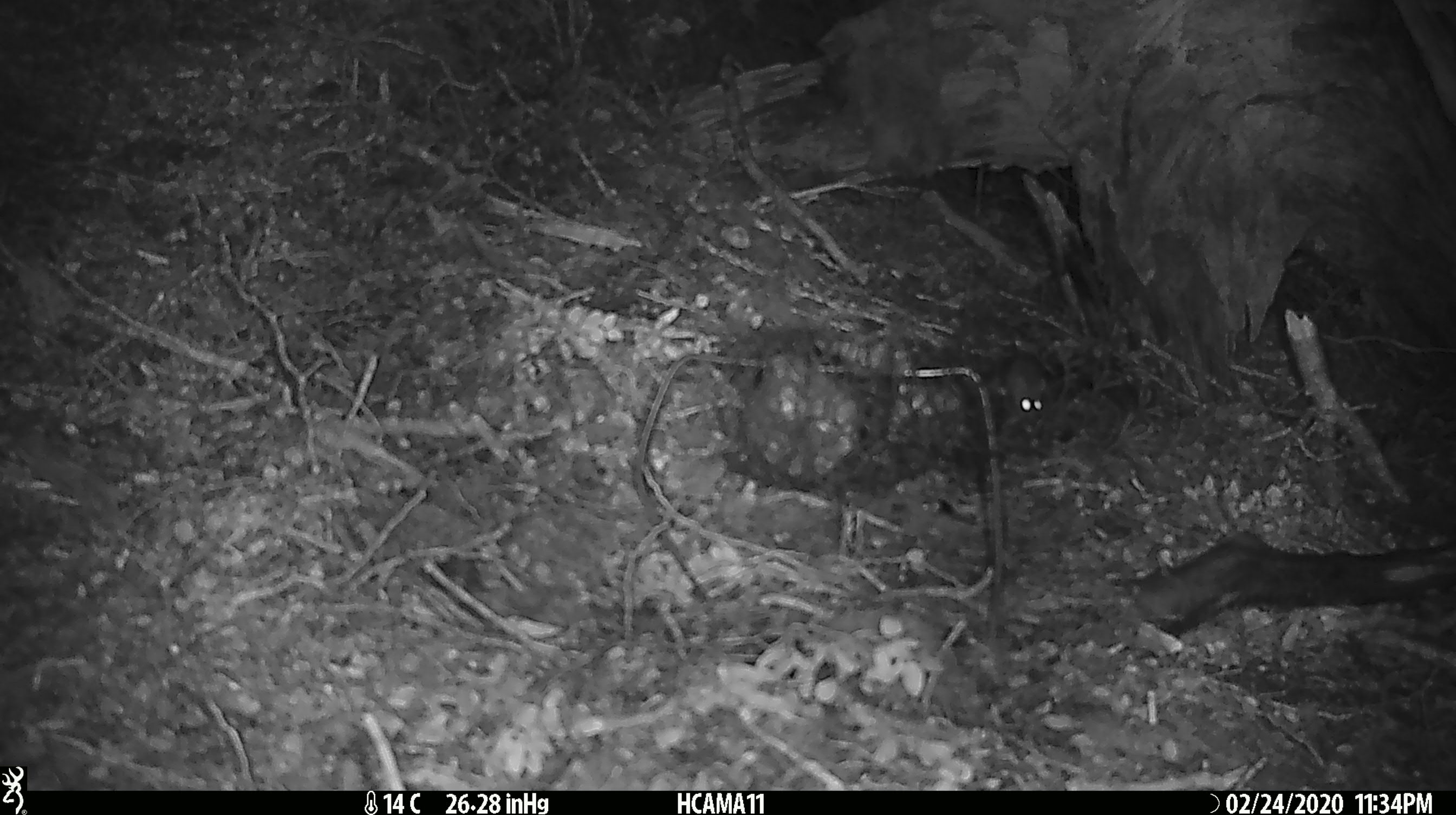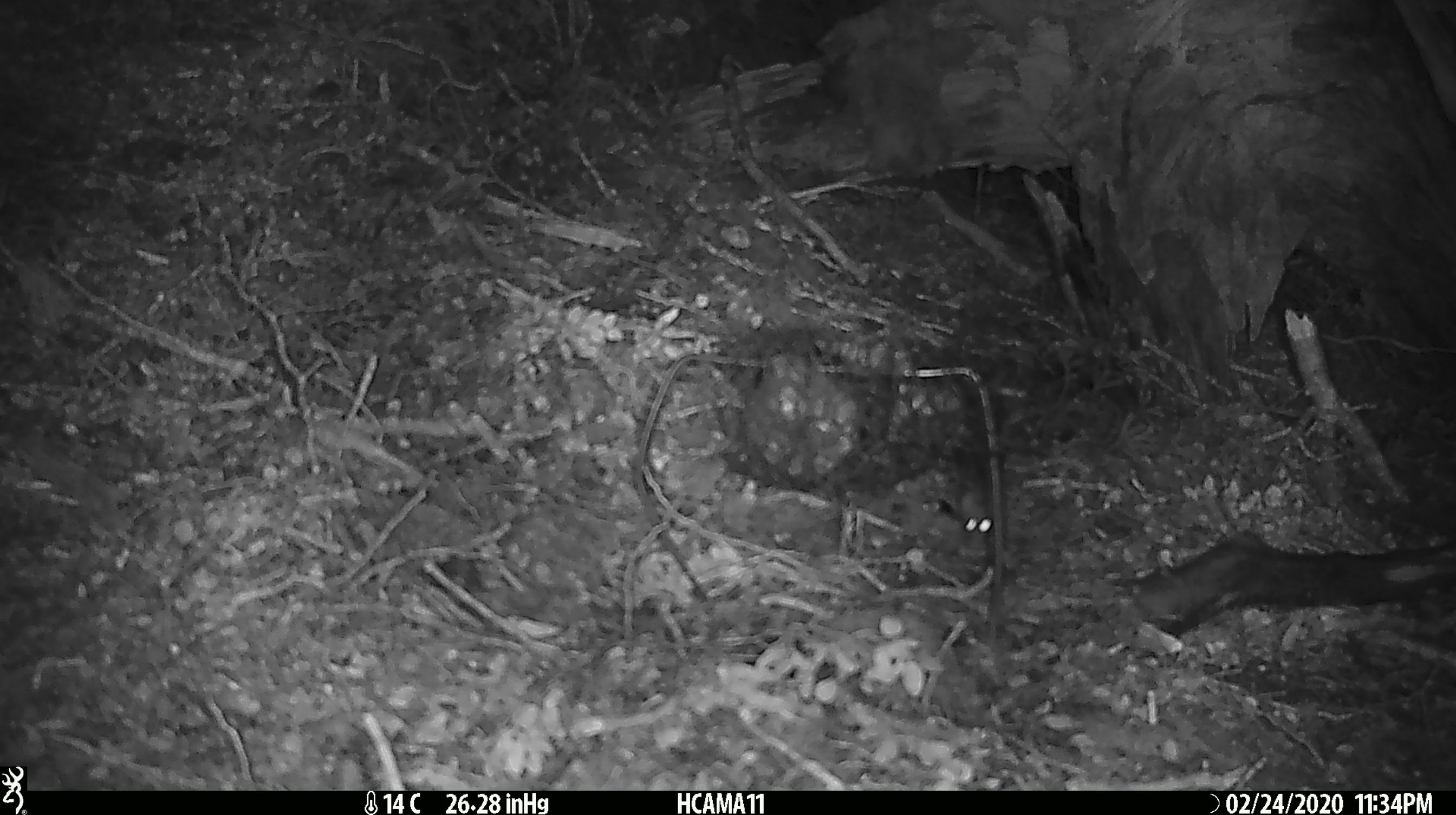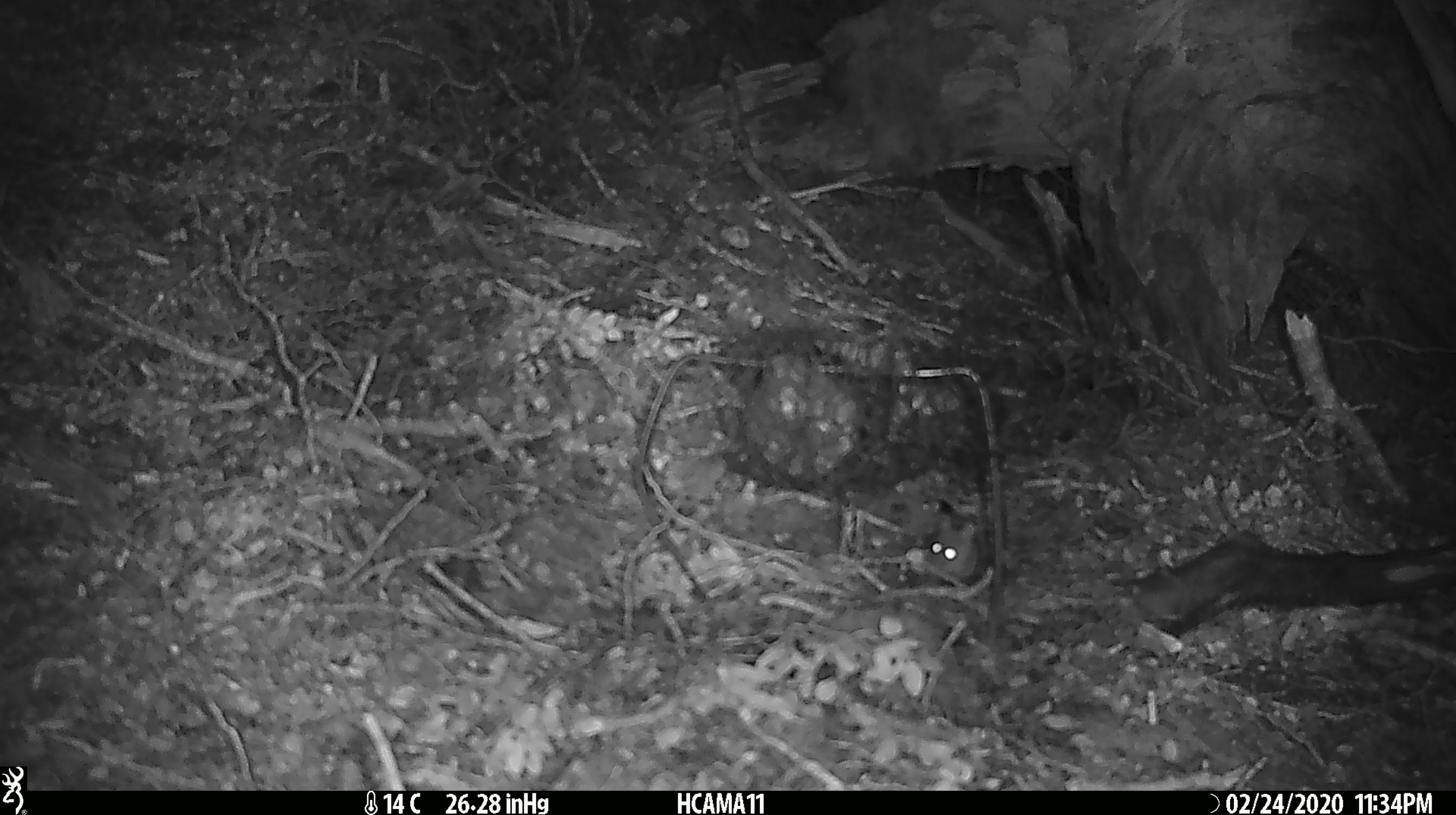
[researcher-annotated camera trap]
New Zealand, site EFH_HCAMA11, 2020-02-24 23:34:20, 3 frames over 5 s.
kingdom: Animalia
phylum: Chordata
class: Mammalia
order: Rodentia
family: Muridae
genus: Mus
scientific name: Mus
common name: mouse